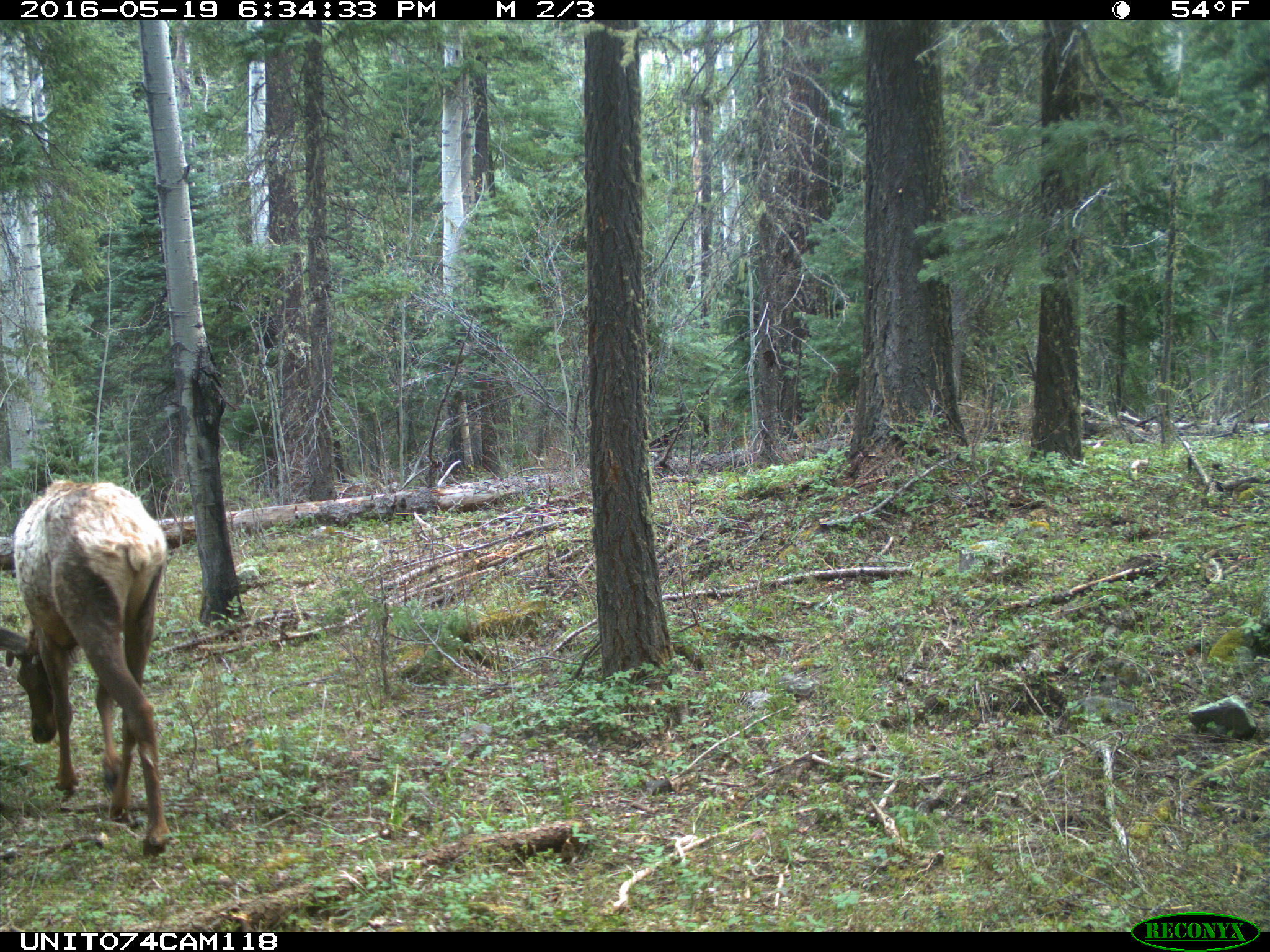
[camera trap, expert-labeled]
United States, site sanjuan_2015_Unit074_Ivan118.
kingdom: Animalia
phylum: Chordata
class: Mammalia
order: Artiodactyla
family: Cervidae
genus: Cervus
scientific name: Cervus elaphus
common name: red deer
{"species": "Cervus elaphus (red deer)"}